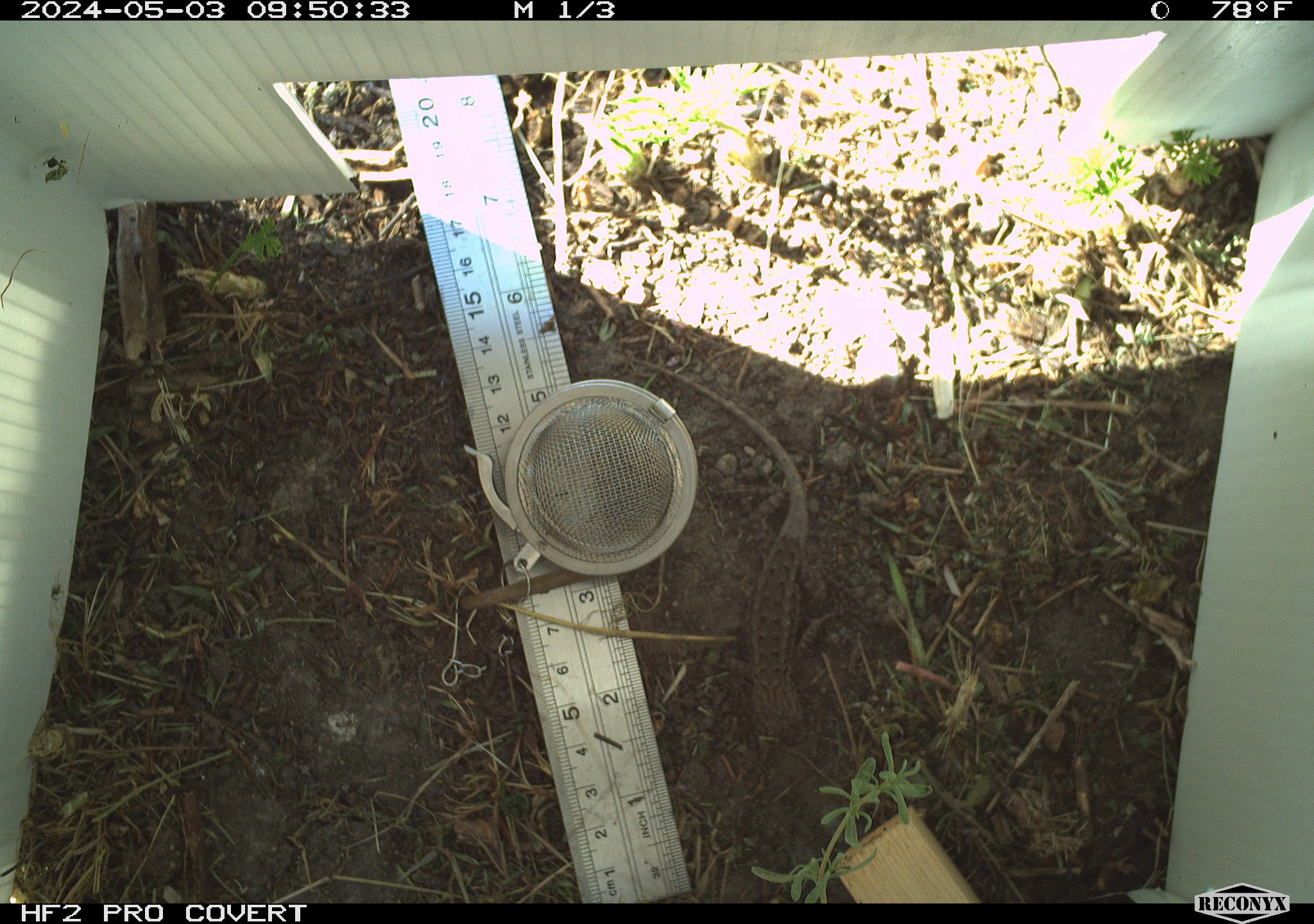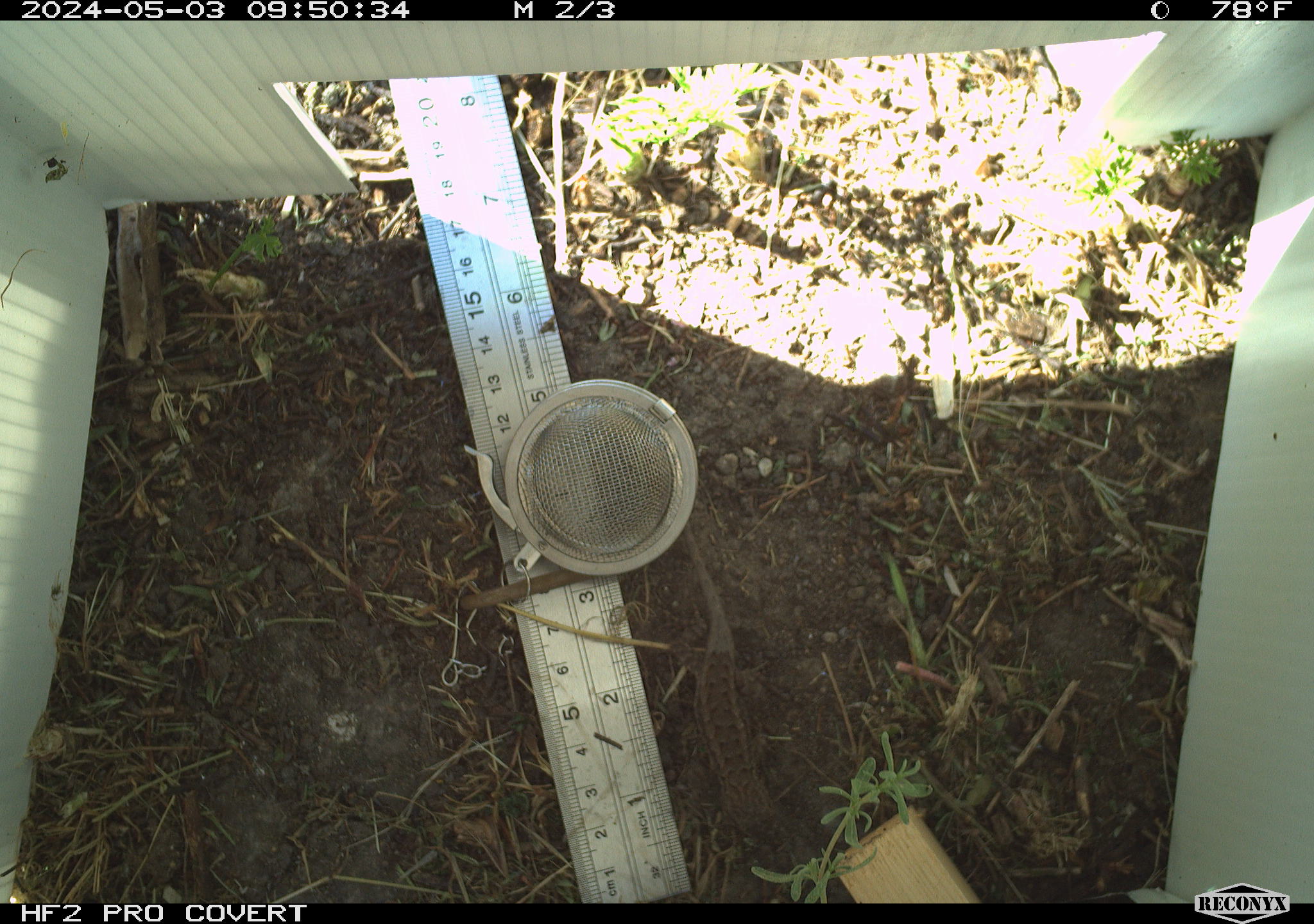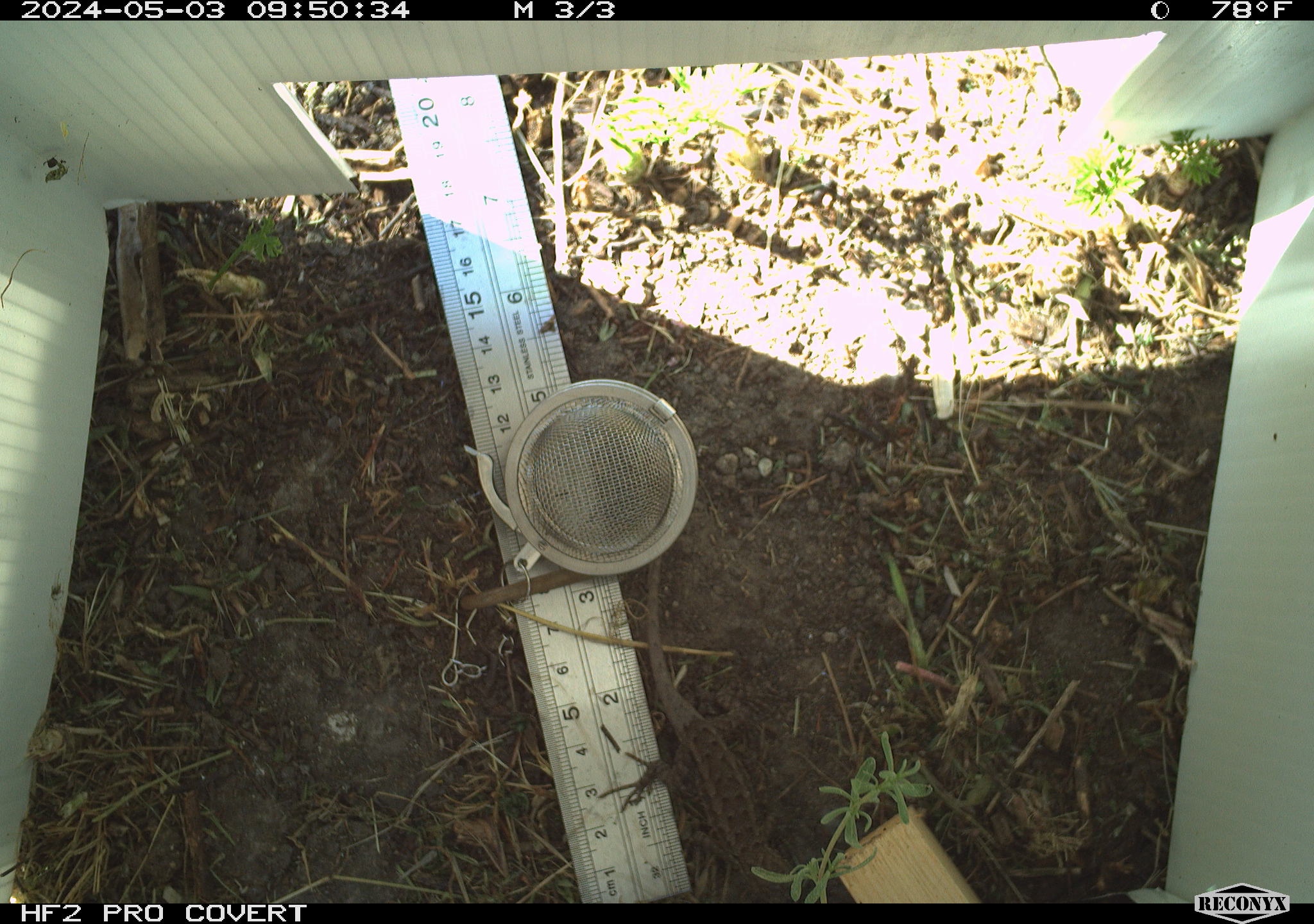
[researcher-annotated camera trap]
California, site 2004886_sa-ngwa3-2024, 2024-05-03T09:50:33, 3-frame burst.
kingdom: Animalia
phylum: Chordata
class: Reptilia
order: Squamata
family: Phrynosomatidae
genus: Sceloporus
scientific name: Sceloporus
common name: spiny lizards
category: sceloporus species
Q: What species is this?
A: Sceloporus species (spiny lizards) (Sceloporus).